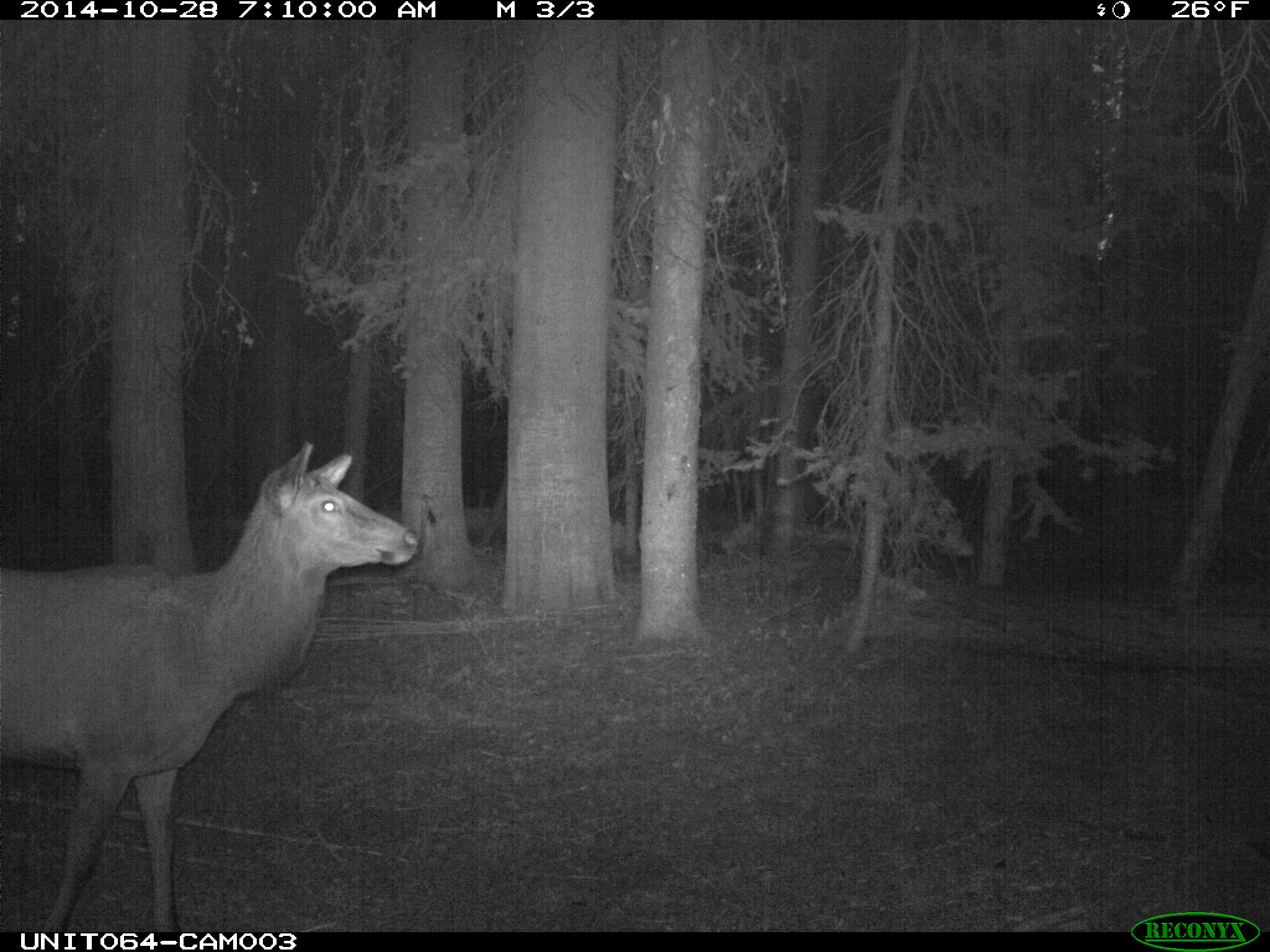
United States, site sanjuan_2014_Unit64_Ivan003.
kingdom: Animalia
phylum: Chordata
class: Mammalia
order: Artiodactyla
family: Cervidae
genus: Cervus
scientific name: Cervus elaphus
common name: red deer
Cervus elaphus (red deer).